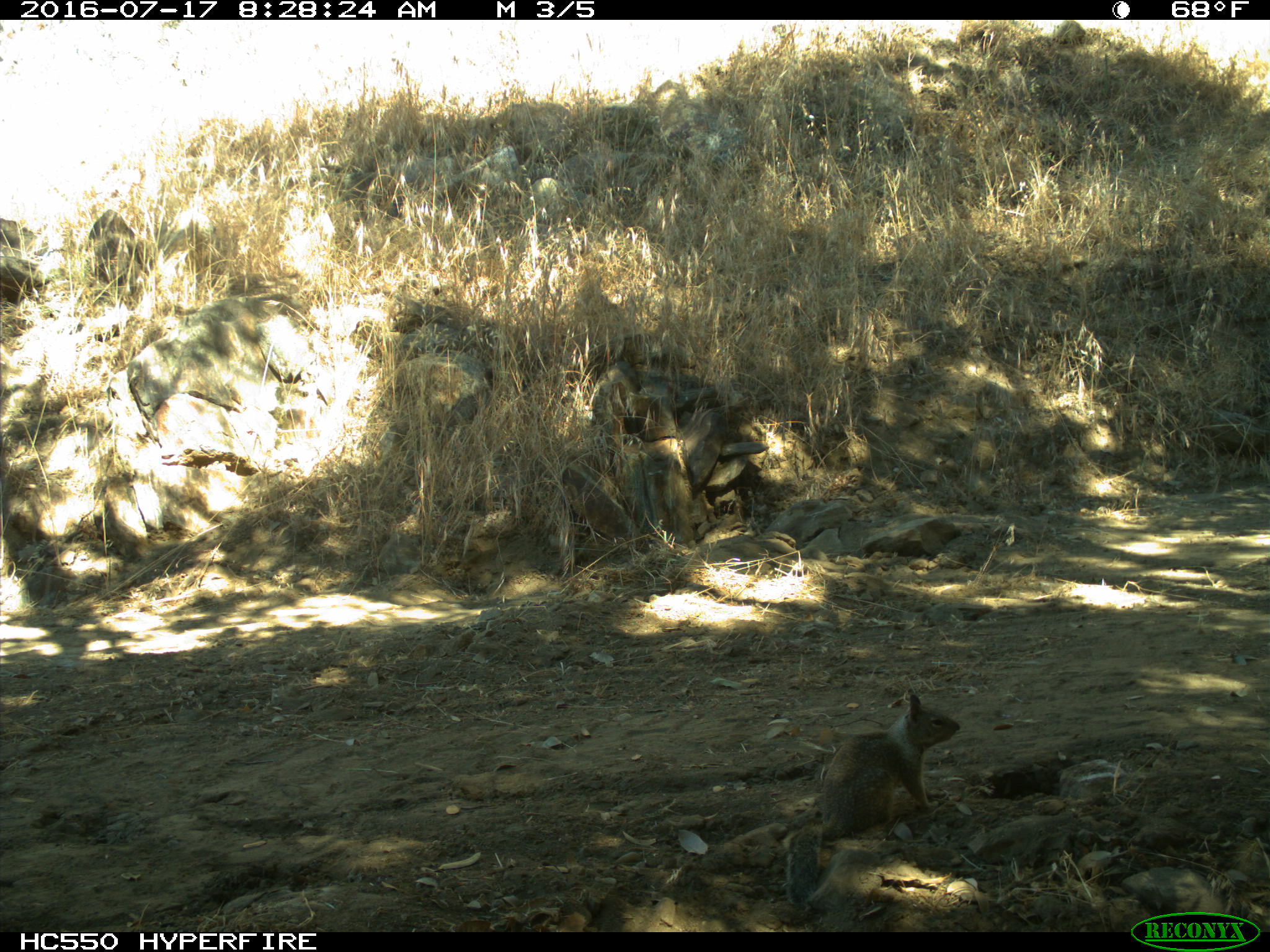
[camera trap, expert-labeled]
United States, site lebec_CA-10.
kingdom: Animalia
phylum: Chordata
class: Mammalia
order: Rodentia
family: Sciuridae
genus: Otospermophilus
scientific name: Otospermophilus beecheyi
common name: california ground squirrel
Otospermophilus beecheyi (california ground squirrel).